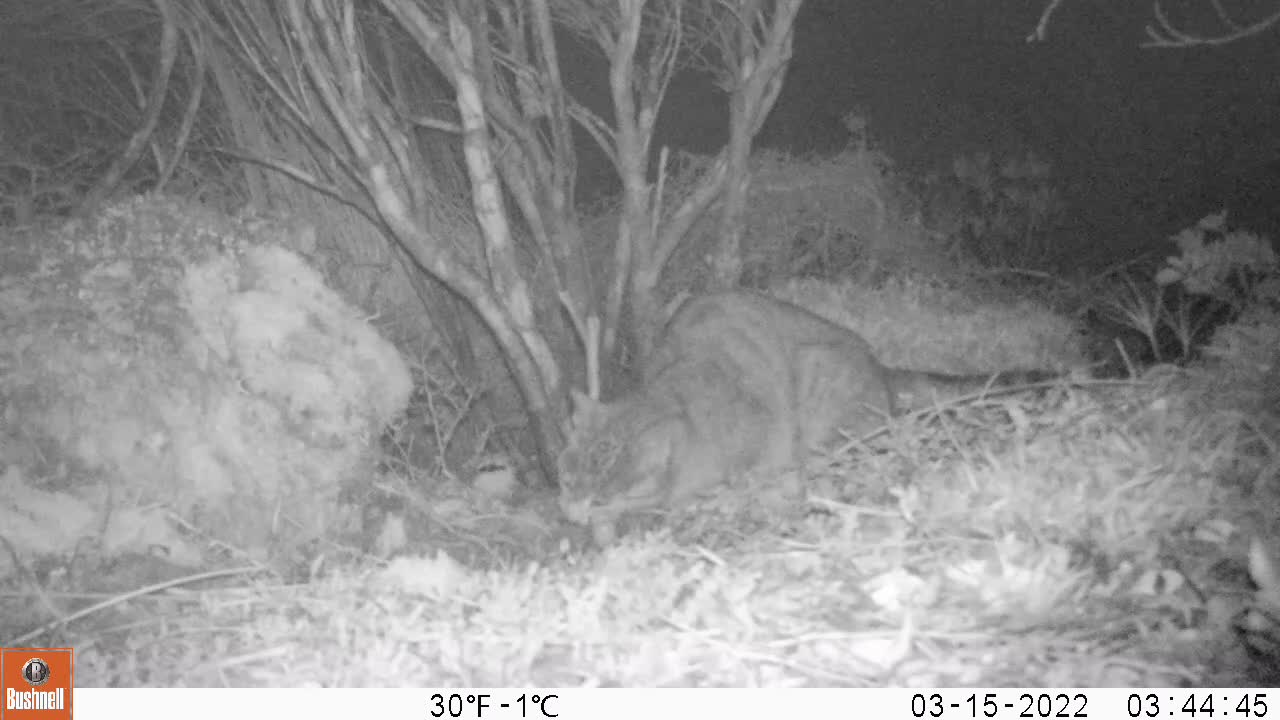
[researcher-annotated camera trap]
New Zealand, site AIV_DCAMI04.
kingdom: Animalia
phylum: Chordata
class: Mammalia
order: Carnivora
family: Felidae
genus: Felis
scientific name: Felis catus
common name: domestic cat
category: cat